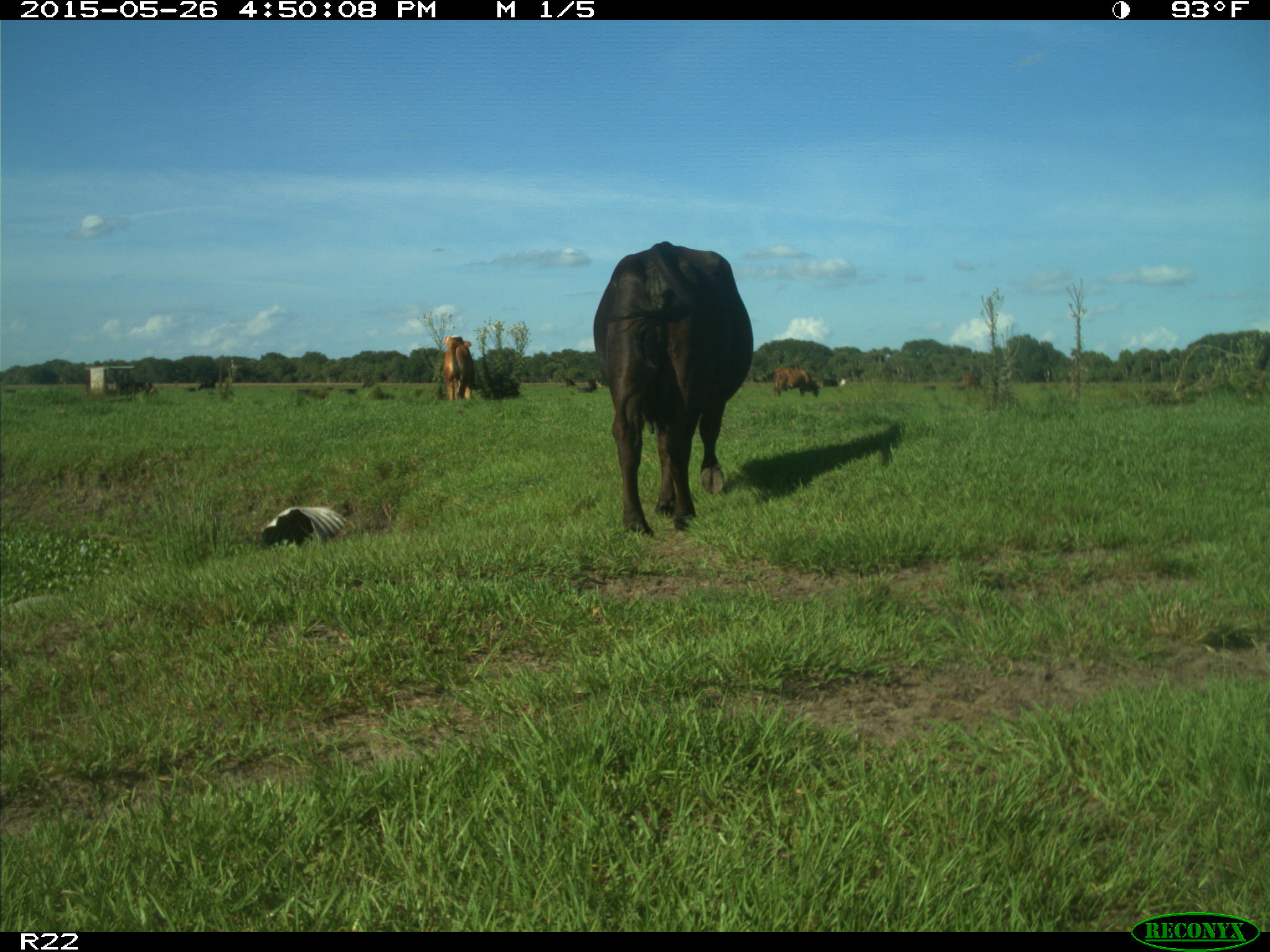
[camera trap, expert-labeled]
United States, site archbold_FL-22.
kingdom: Animalia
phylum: Chordata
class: Mammalia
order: Artiodactyla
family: Bovidae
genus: Bos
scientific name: Bos taurus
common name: domestic cow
Bos taurus (domestic cow).